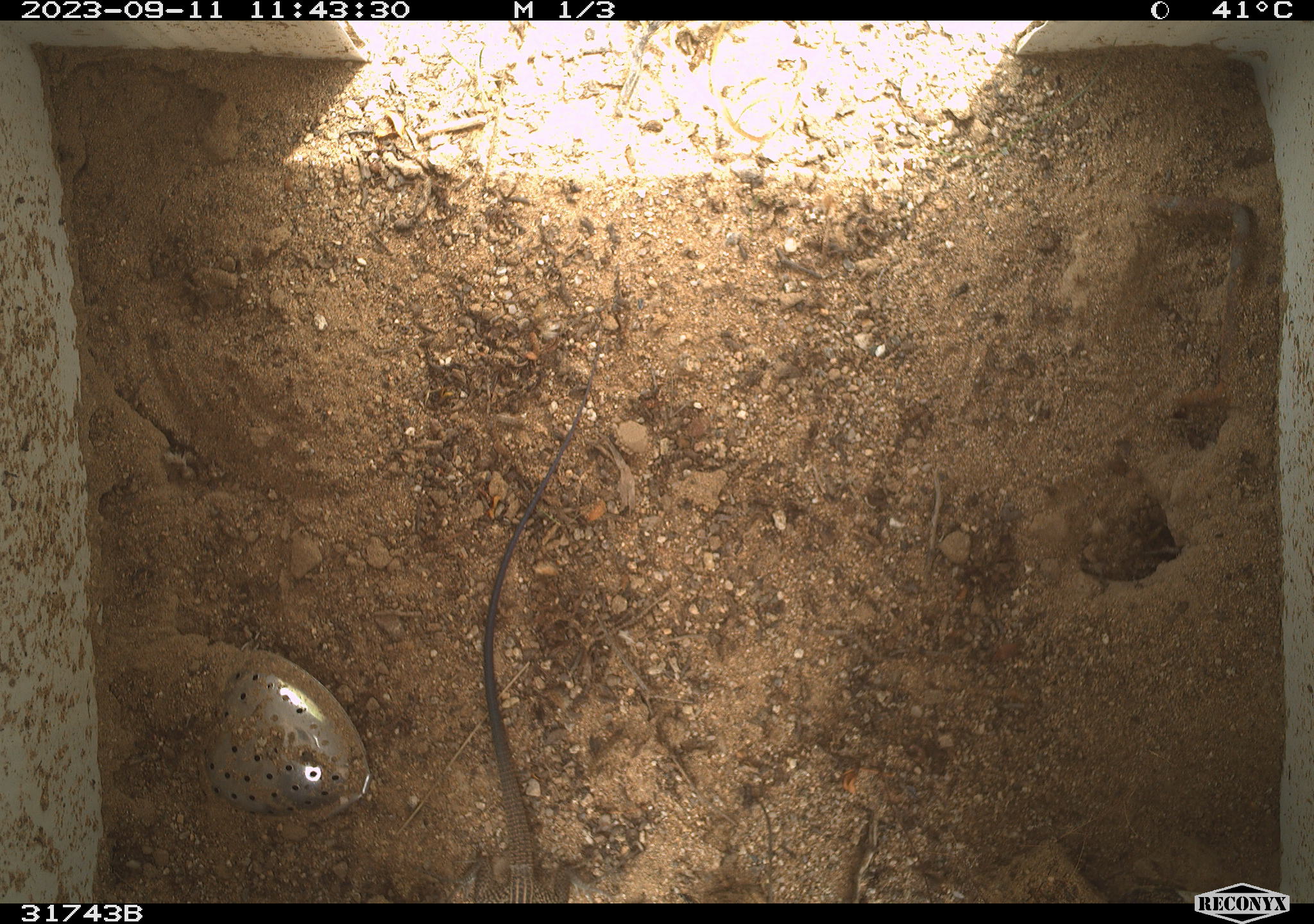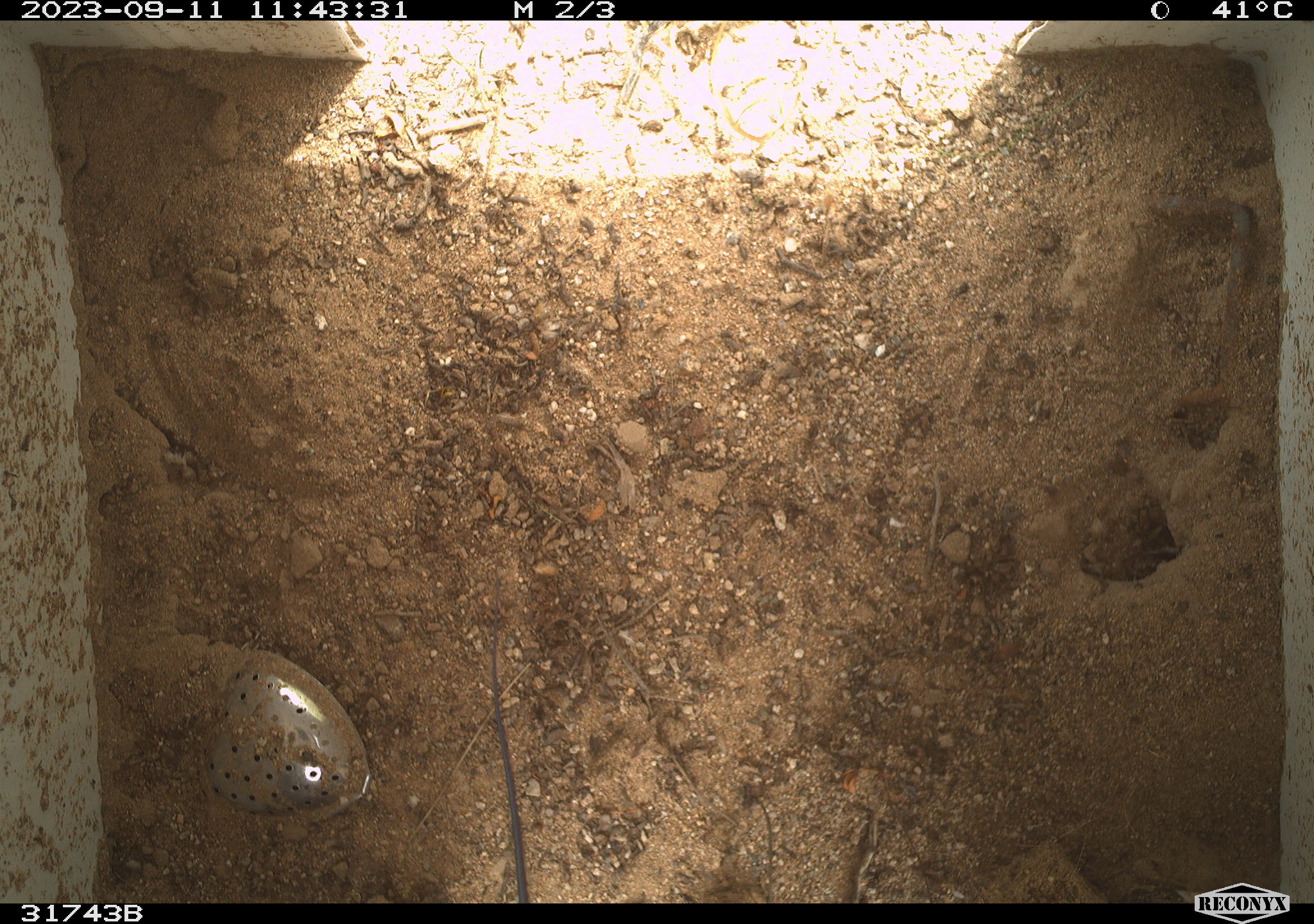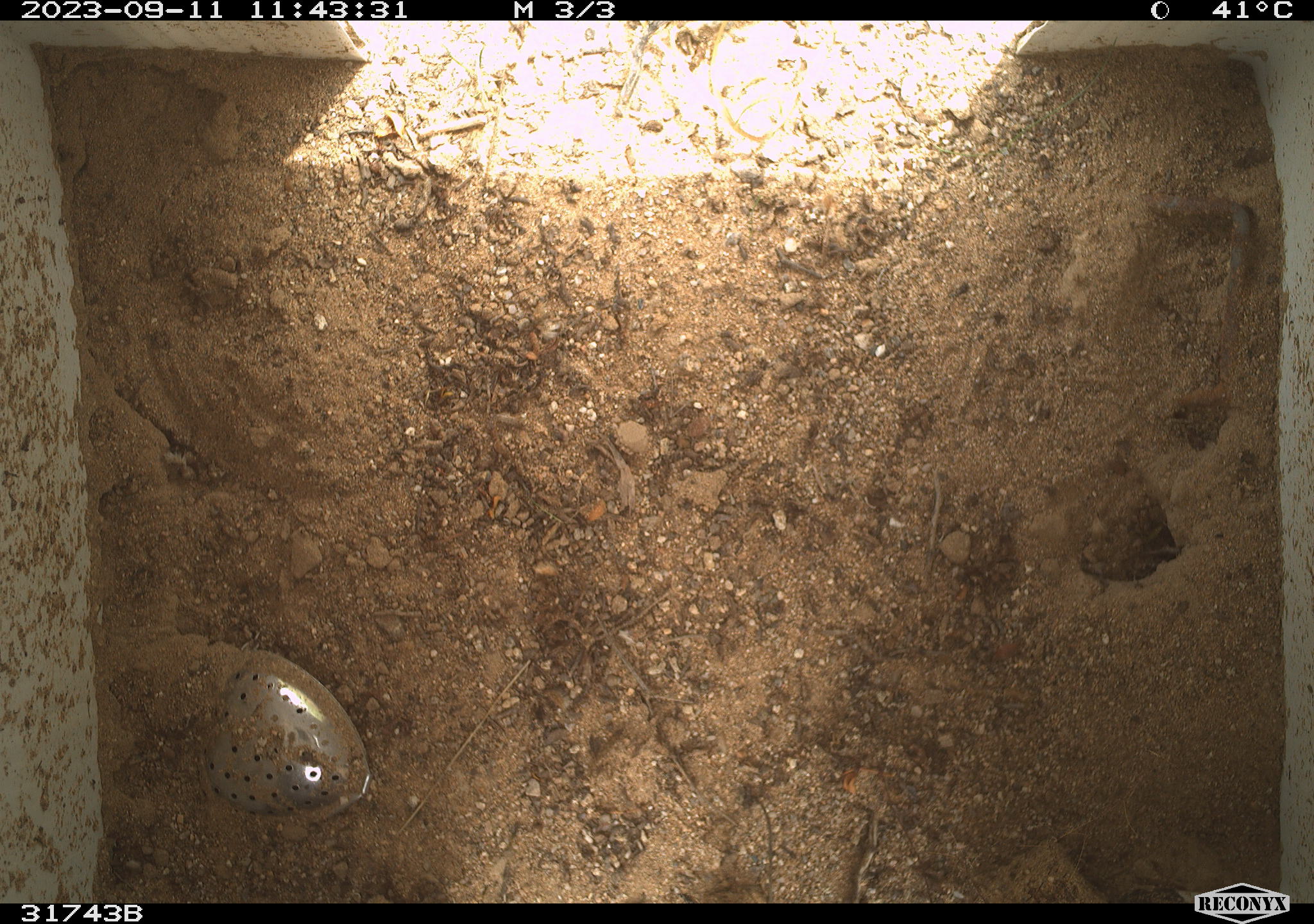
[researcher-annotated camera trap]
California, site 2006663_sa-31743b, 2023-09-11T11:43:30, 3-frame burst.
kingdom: Animalia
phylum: Chordata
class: Reptilia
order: Squamata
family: Teiidae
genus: Aspidoscelis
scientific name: Aspidoscelis tigris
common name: western whiptail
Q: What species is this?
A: Western whiptail (Aspidoscelis tigris).